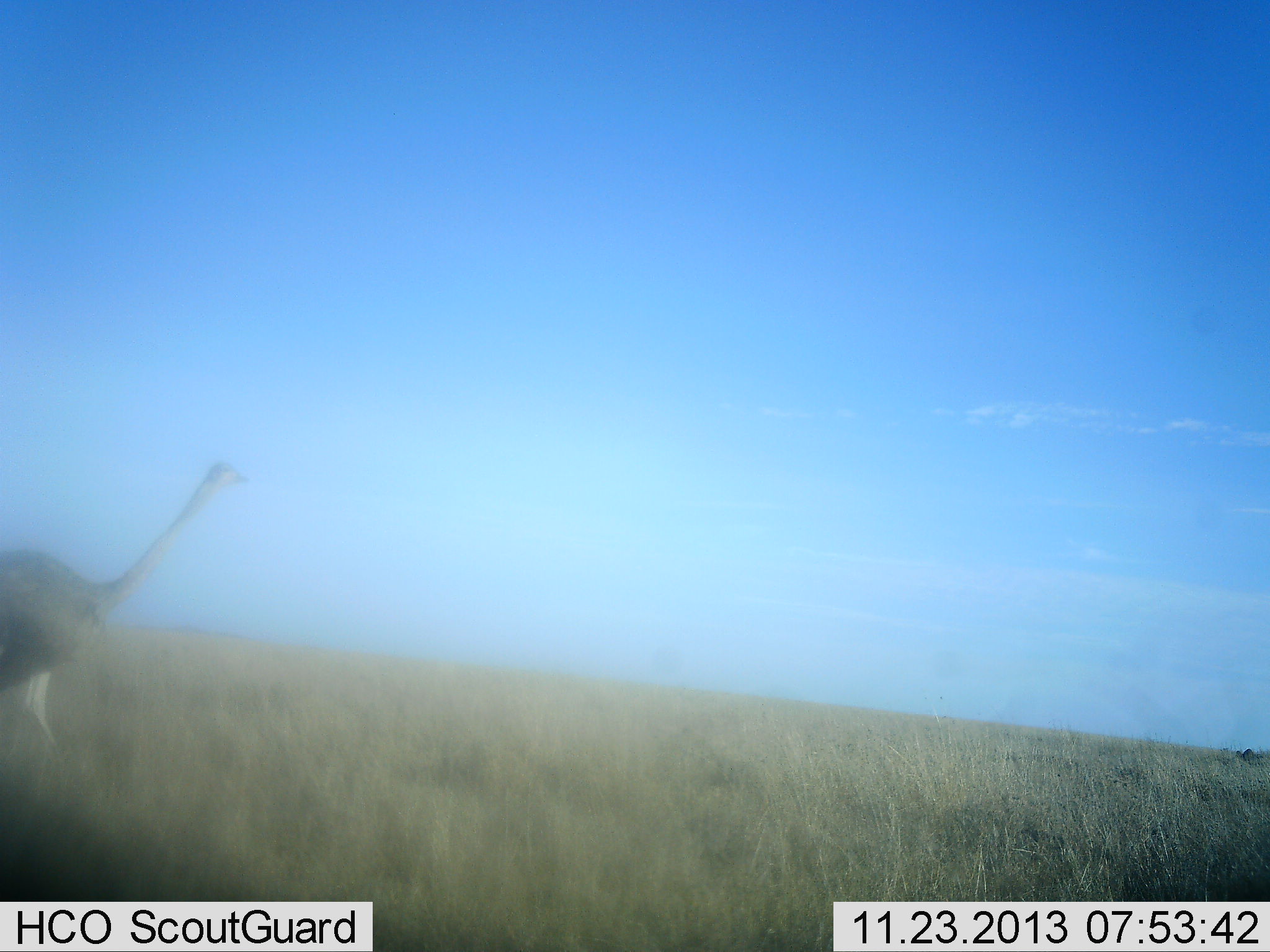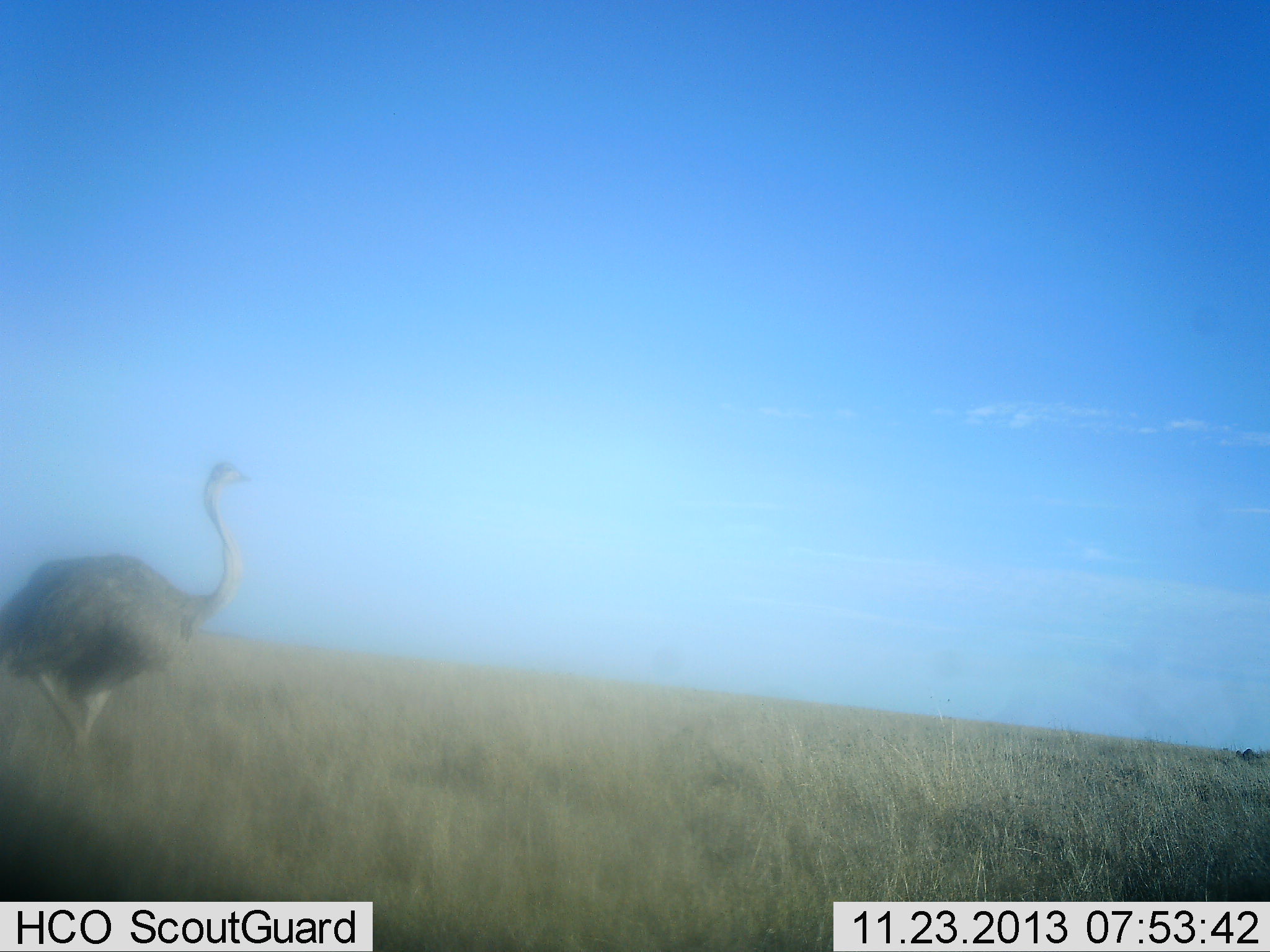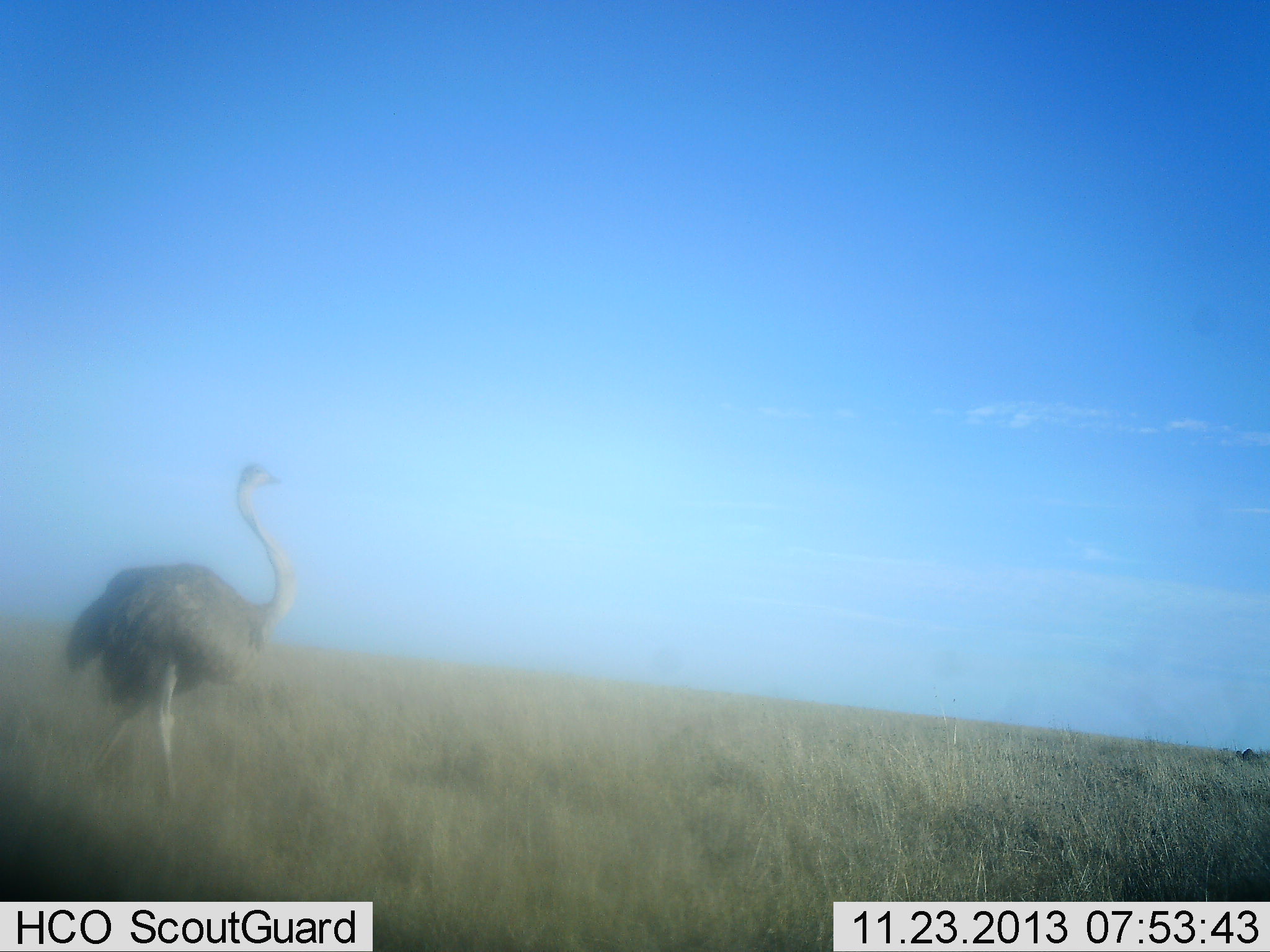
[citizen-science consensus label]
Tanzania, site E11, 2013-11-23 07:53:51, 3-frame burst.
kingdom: Animalia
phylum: Chordata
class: Aves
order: Struthioniformes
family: Struthionidae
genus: Struthio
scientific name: Struthio camelus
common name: ostrich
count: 1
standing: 0%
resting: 0%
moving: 100%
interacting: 0%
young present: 0%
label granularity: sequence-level